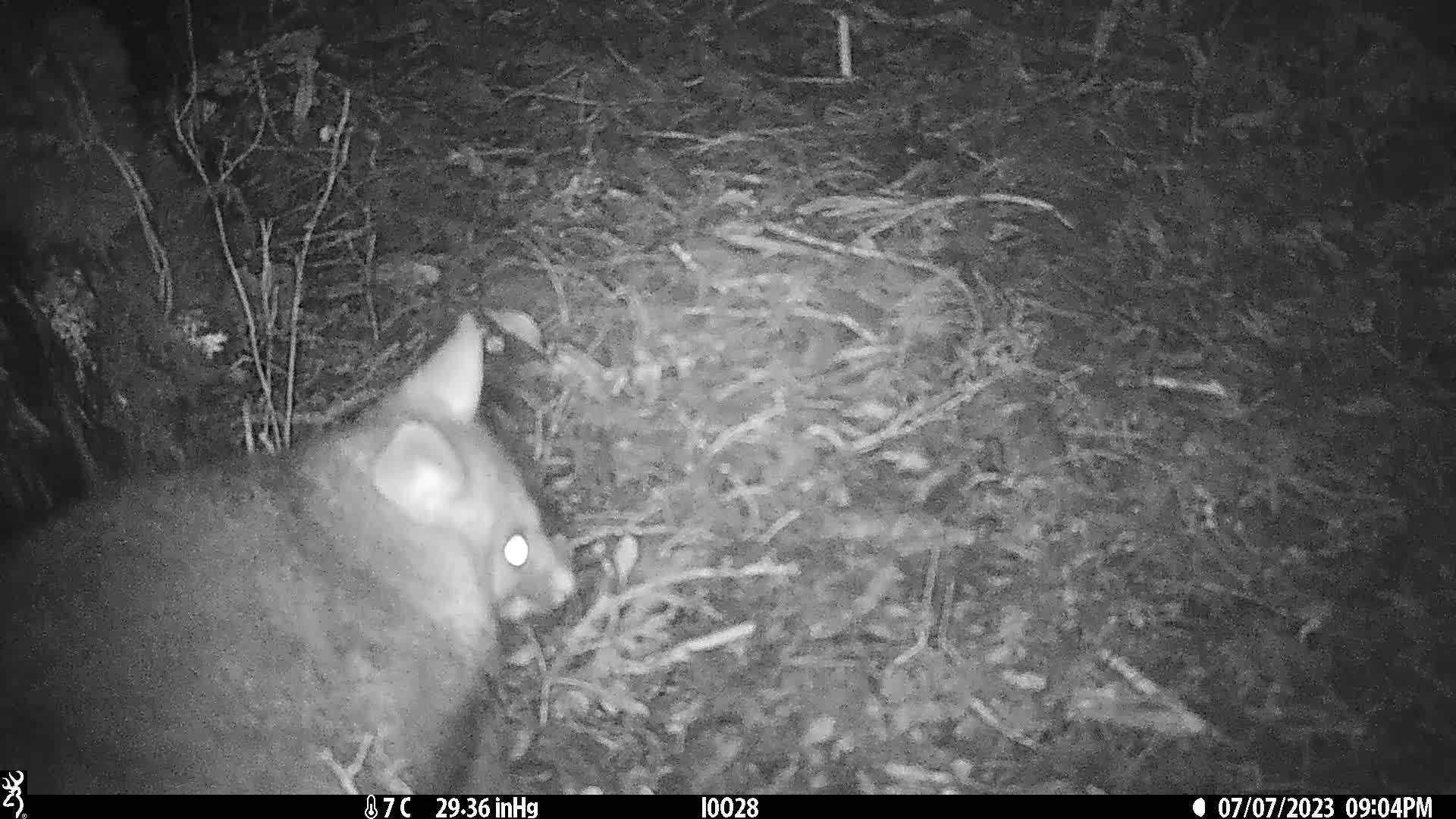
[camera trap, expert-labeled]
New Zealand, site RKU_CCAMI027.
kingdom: Animalia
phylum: Chordata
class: Mammalia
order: Diprotodontia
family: Phalangeridae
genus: Trichosurus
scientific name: Trichosurus vulpecula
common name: common brushtail possum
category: possum